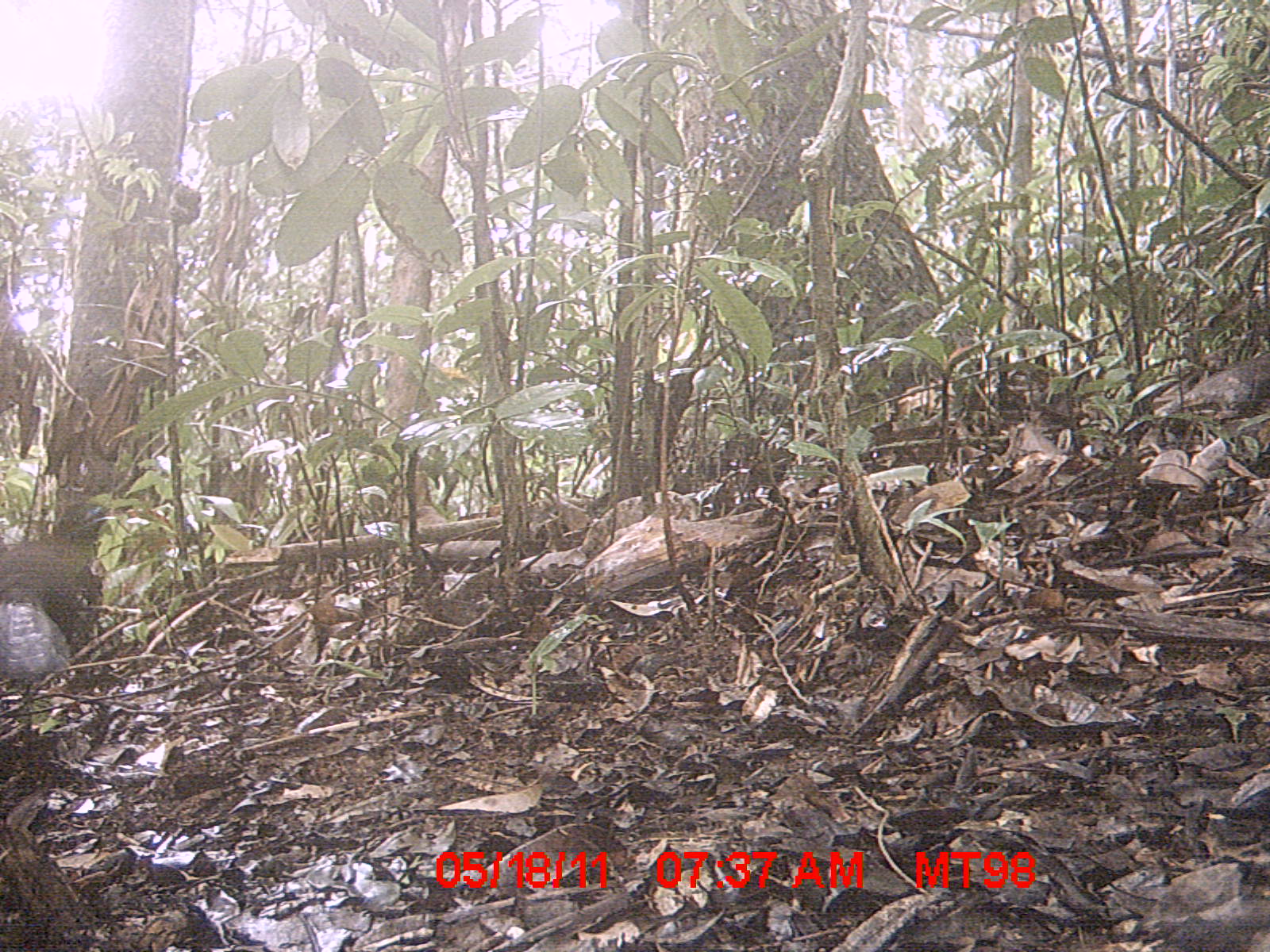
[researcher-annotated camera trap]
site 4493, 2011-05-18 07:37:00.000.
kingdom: Animalia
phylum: Chordata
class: Aves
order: Cuculiformes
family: Cuculidae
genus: Coua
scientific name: Coua serriana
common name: red-breasted coua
Coua serriana (red-breasted coua), count 1.